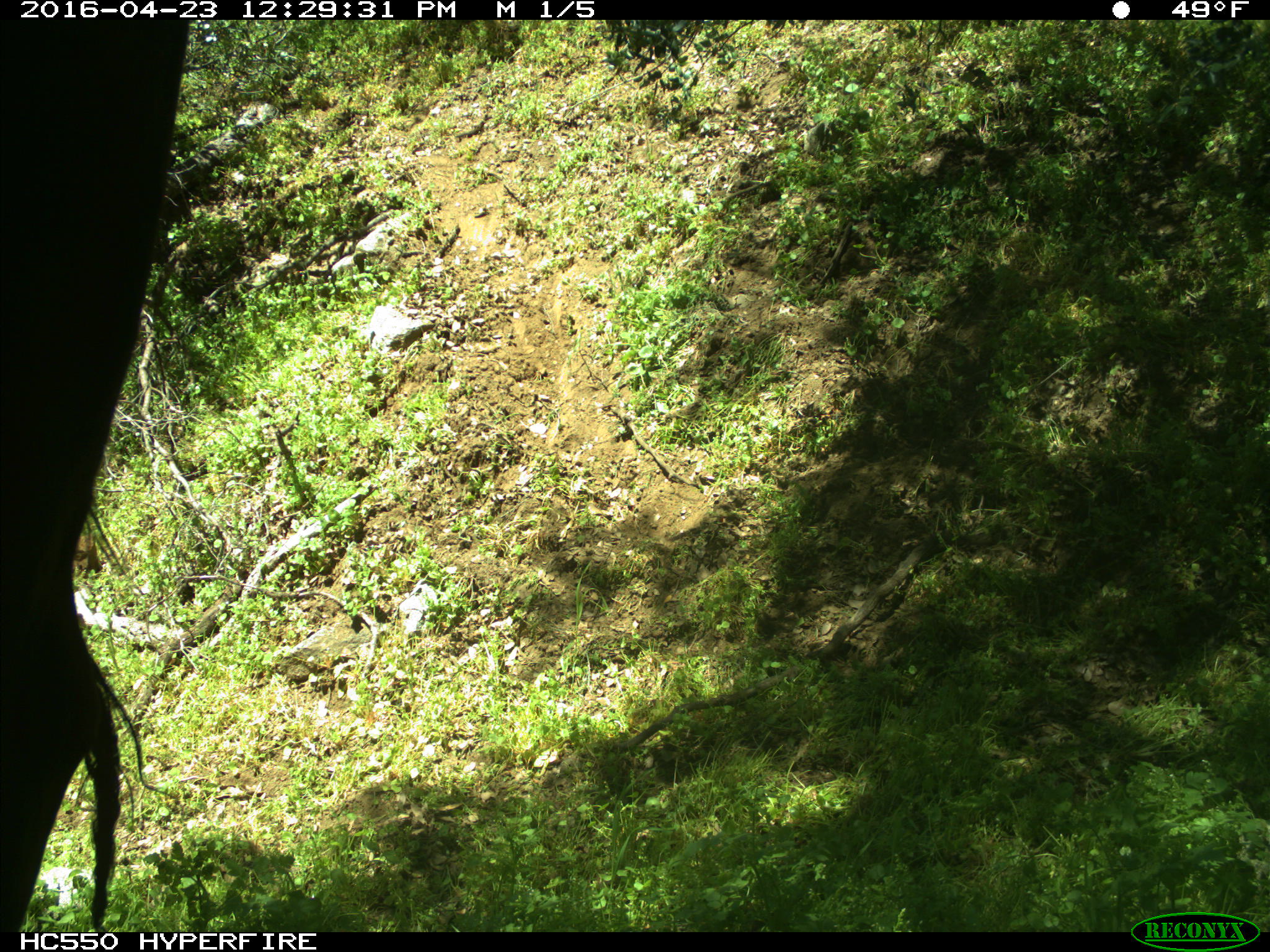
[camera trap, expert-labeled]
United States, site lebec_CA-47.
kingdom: Animalia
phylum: Chordata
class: Mammalia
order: Artiodactyla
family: Bovidae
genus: Bos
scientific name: Bos taurus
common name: domestic cow